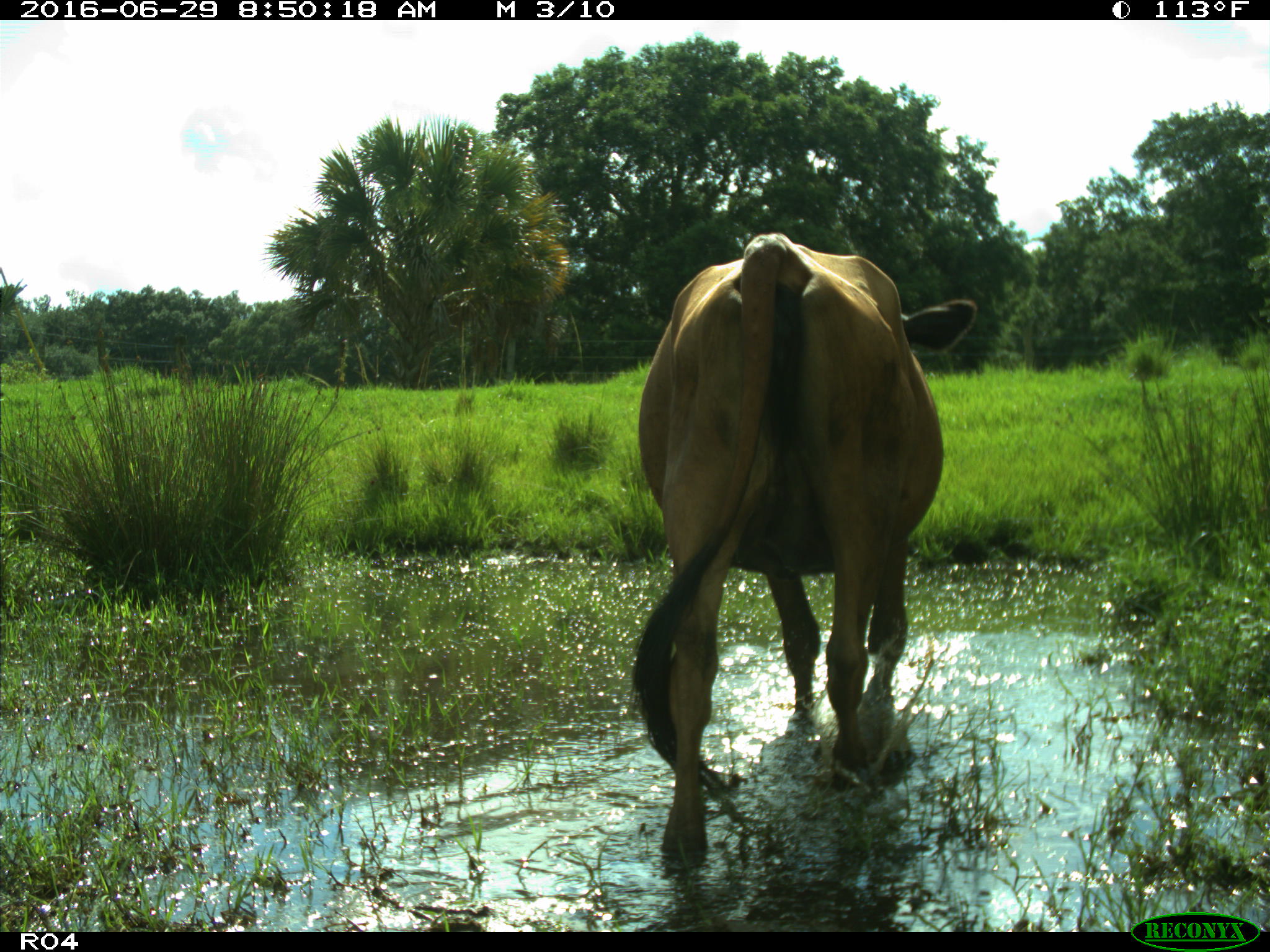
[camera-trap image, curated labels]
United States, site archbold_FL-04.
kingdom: Animalia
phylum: Chordata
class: Mammalia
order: Artiodactyla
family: Bovidae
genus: Bos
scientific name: Bos taurus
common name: domestic cow